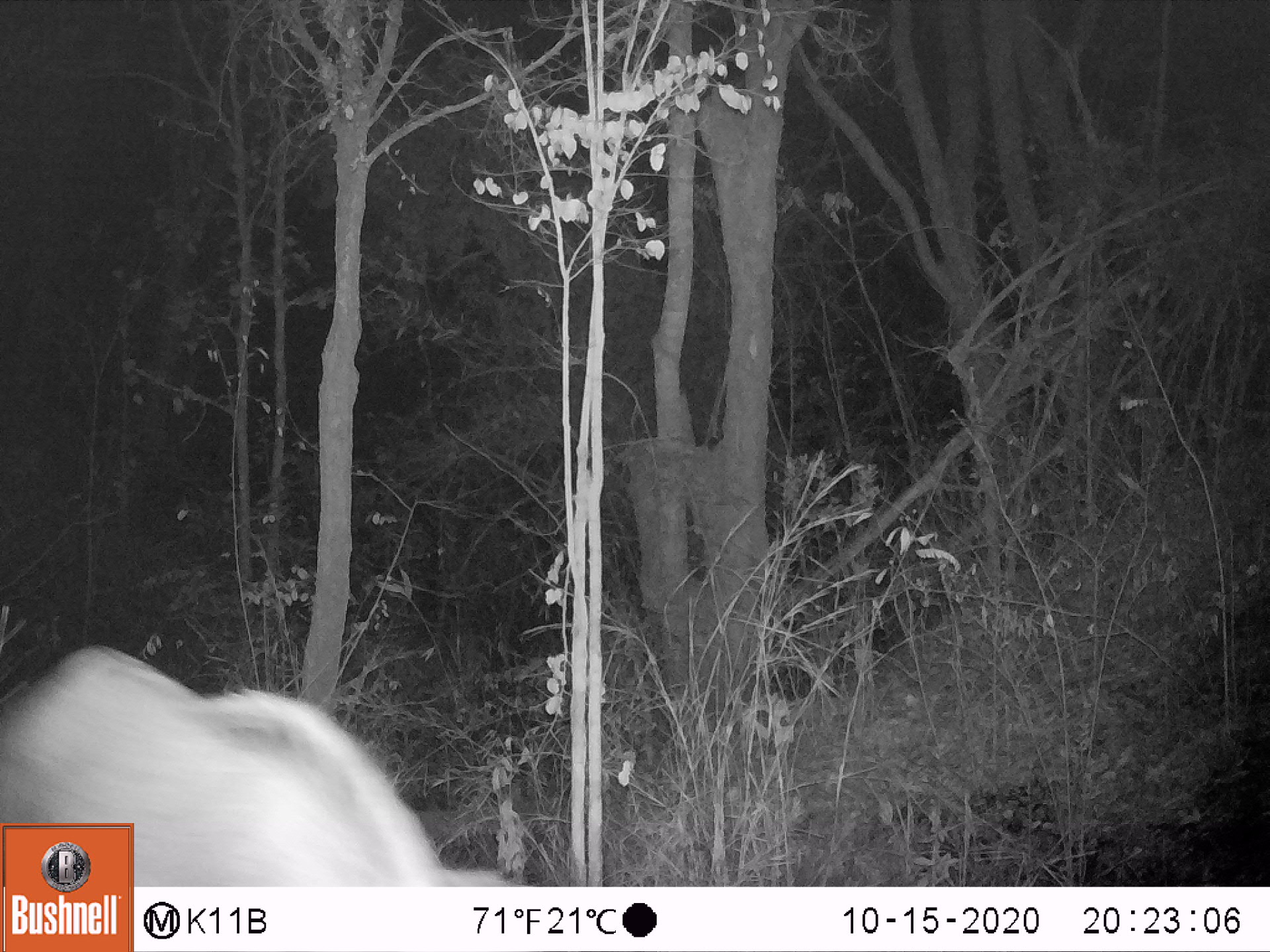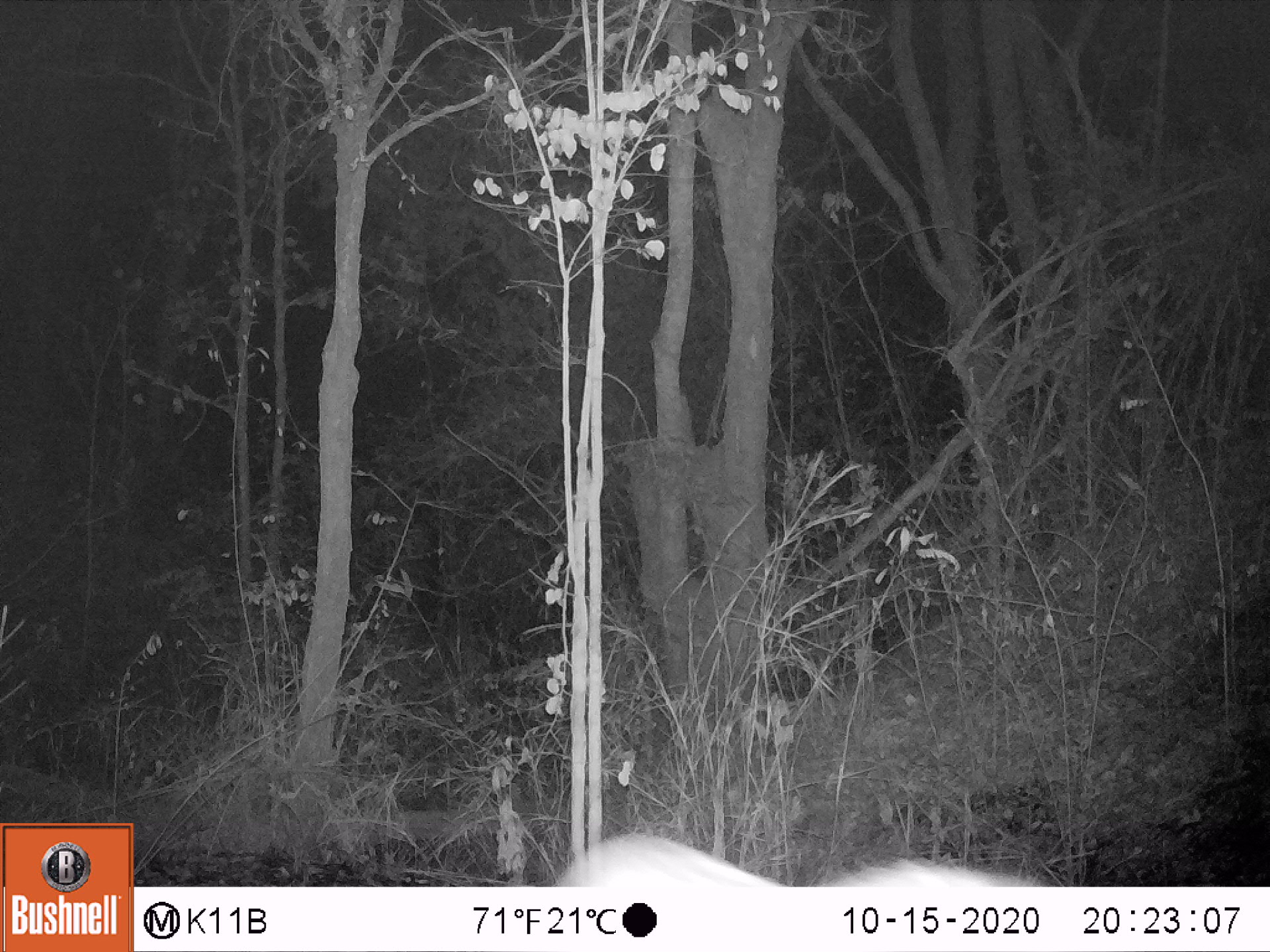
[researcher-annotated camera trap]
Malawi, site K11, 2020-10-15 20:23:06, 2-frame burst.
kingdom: Animalia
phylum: Chordata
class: Mammalia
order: Artiodactyla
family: Suidae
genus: Potamochoerus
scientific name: Potamochoerus larvatus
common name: bushpig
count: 1